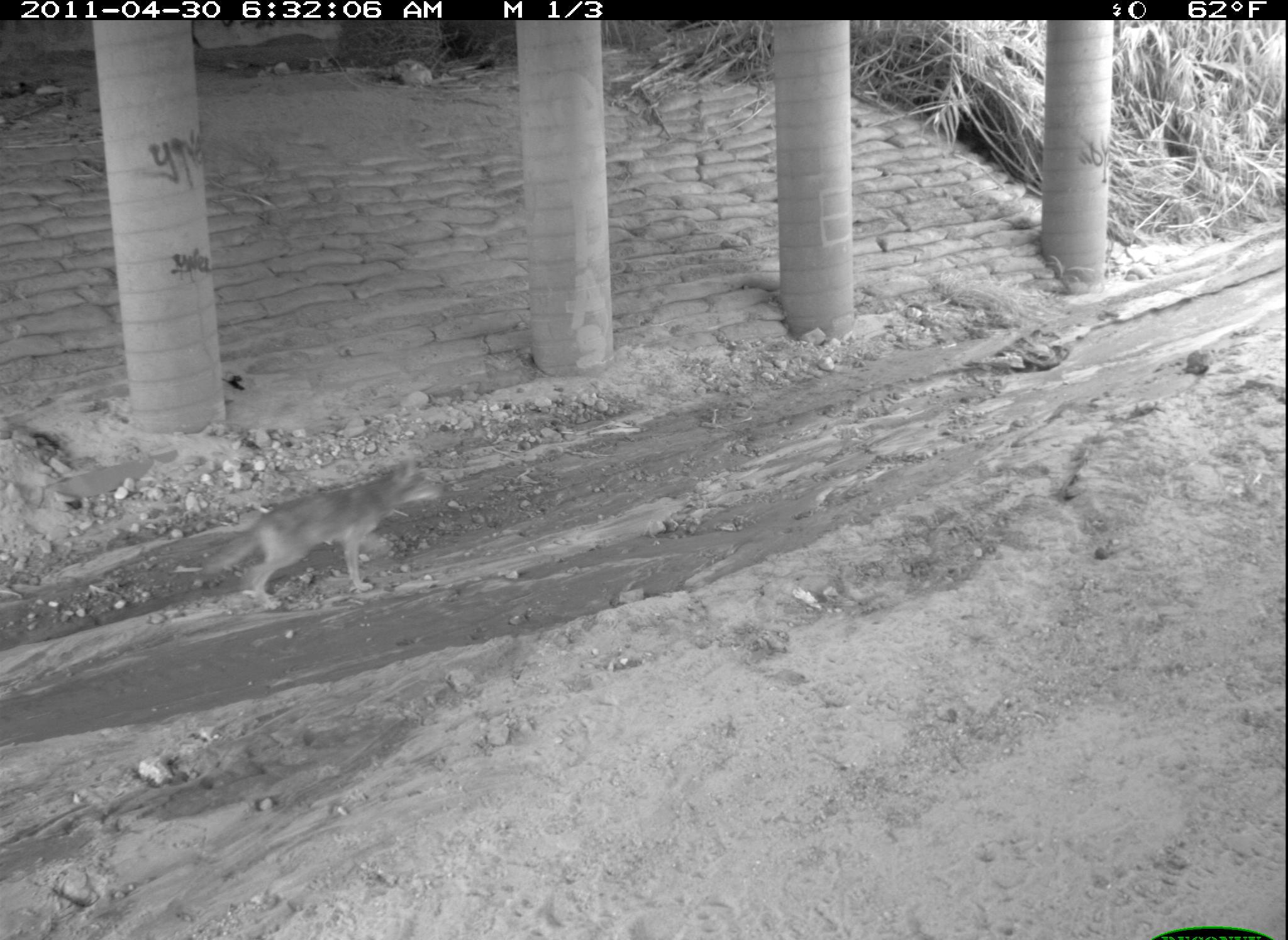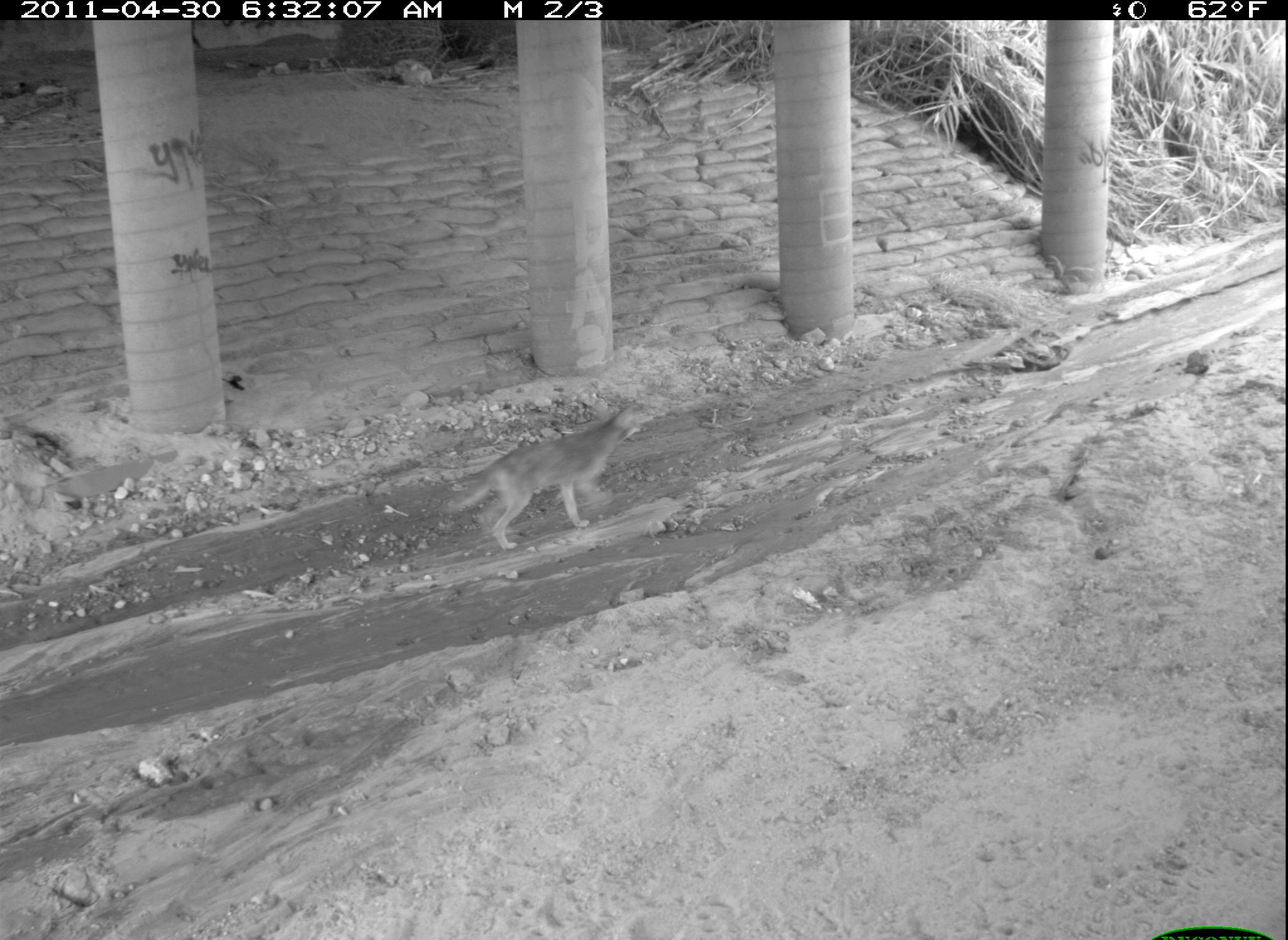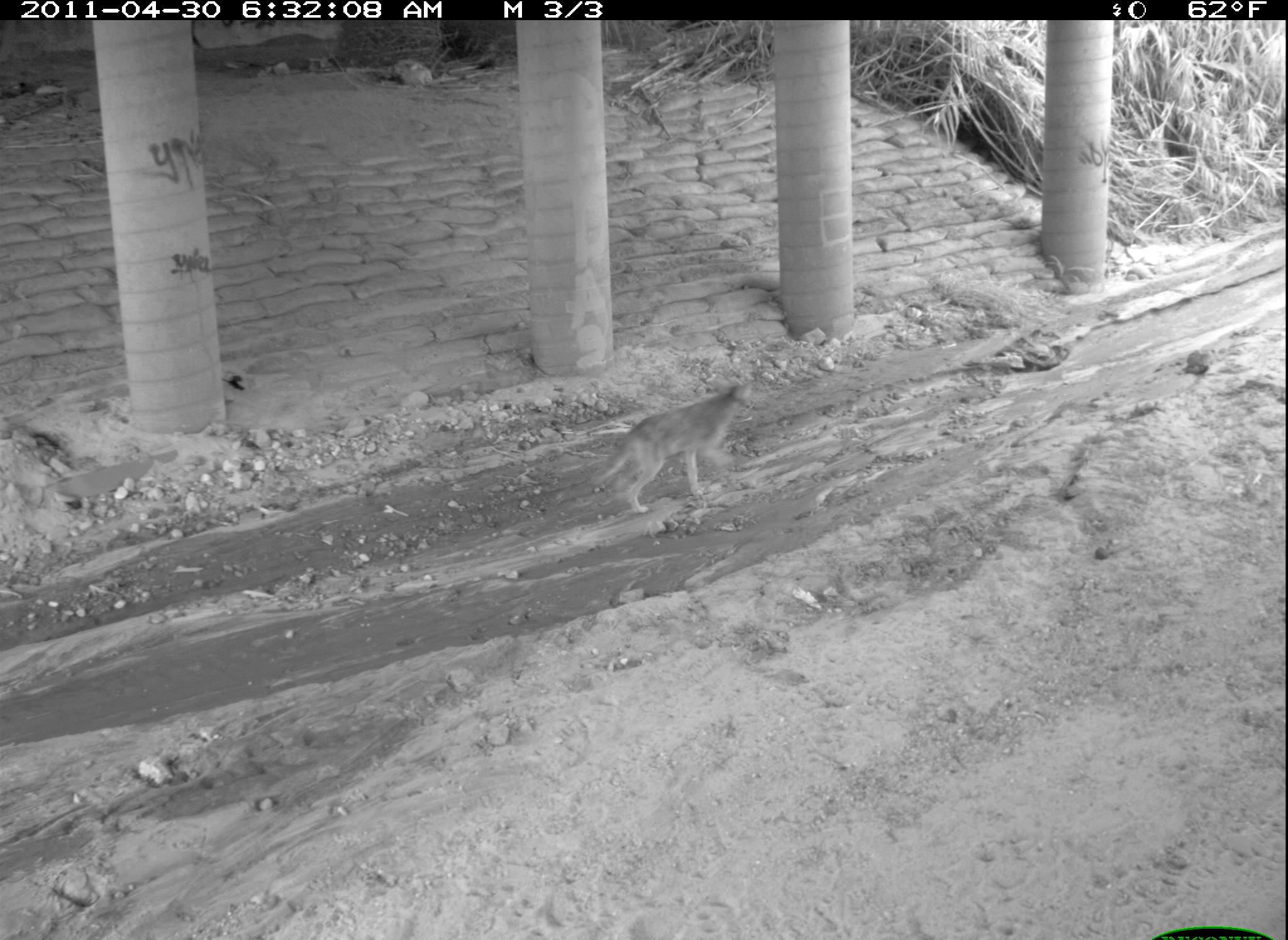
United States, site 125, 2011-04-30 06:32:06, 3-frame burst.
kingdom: Animalia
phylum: Chordata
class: Mammalia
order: Carnivora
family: Canidae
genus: Canis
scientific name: Canis latrans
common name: coyote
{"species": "coyote (Canis latrans)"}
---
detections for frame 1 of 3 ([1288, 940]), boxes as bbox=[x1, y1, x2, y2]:
coyote: bbox=[196, 452, 452, 617]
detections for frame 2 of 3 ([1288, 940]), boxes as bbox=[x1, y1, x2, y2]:
coyote: bbox=[444, 402, 647, 553]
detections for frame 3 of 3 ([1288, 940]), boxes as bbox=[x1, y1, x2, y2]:
coyote: bbox=[580, 370, 768, 519]